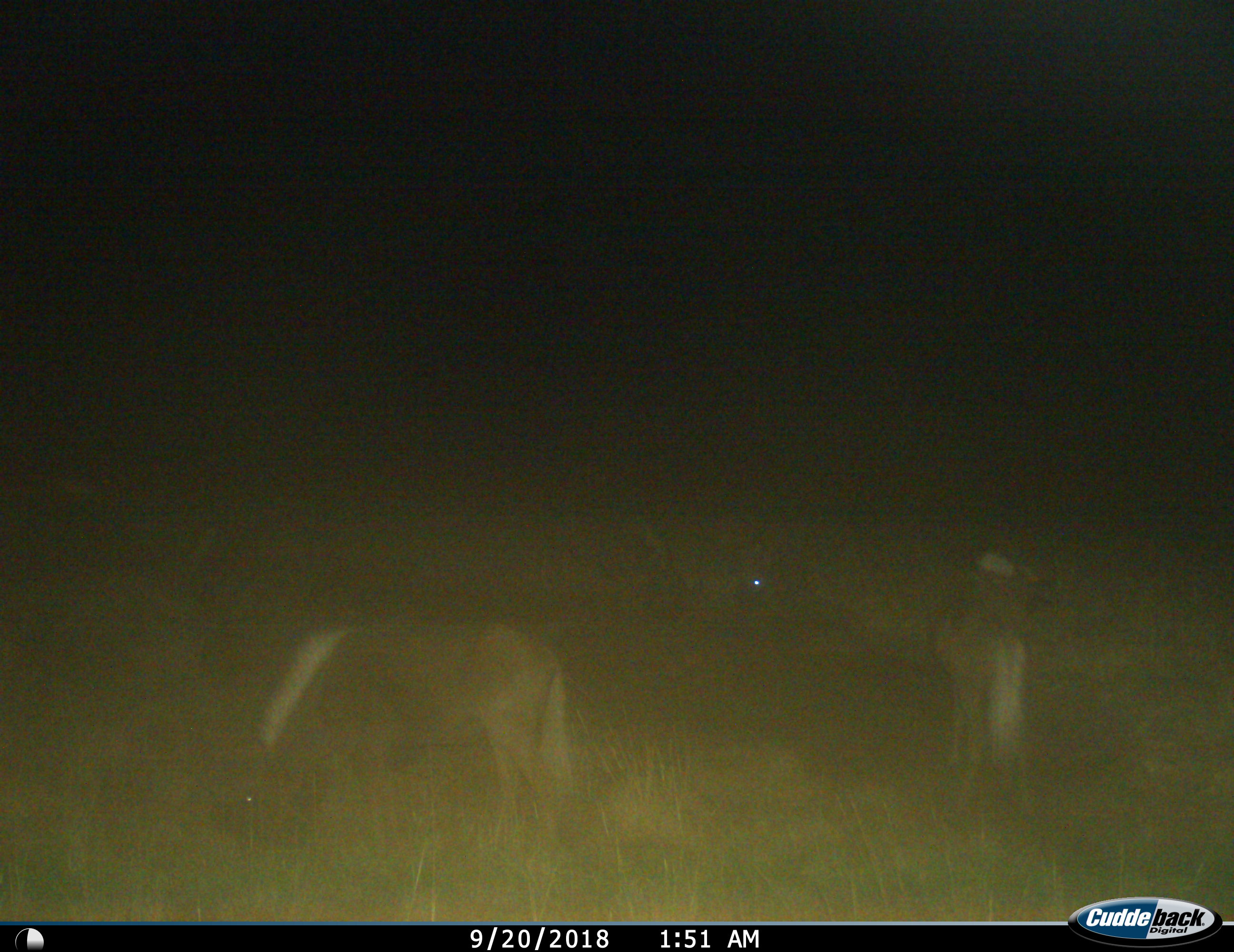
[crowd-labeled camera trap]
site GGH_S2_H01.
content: unidentified animal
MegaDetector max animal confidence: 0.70